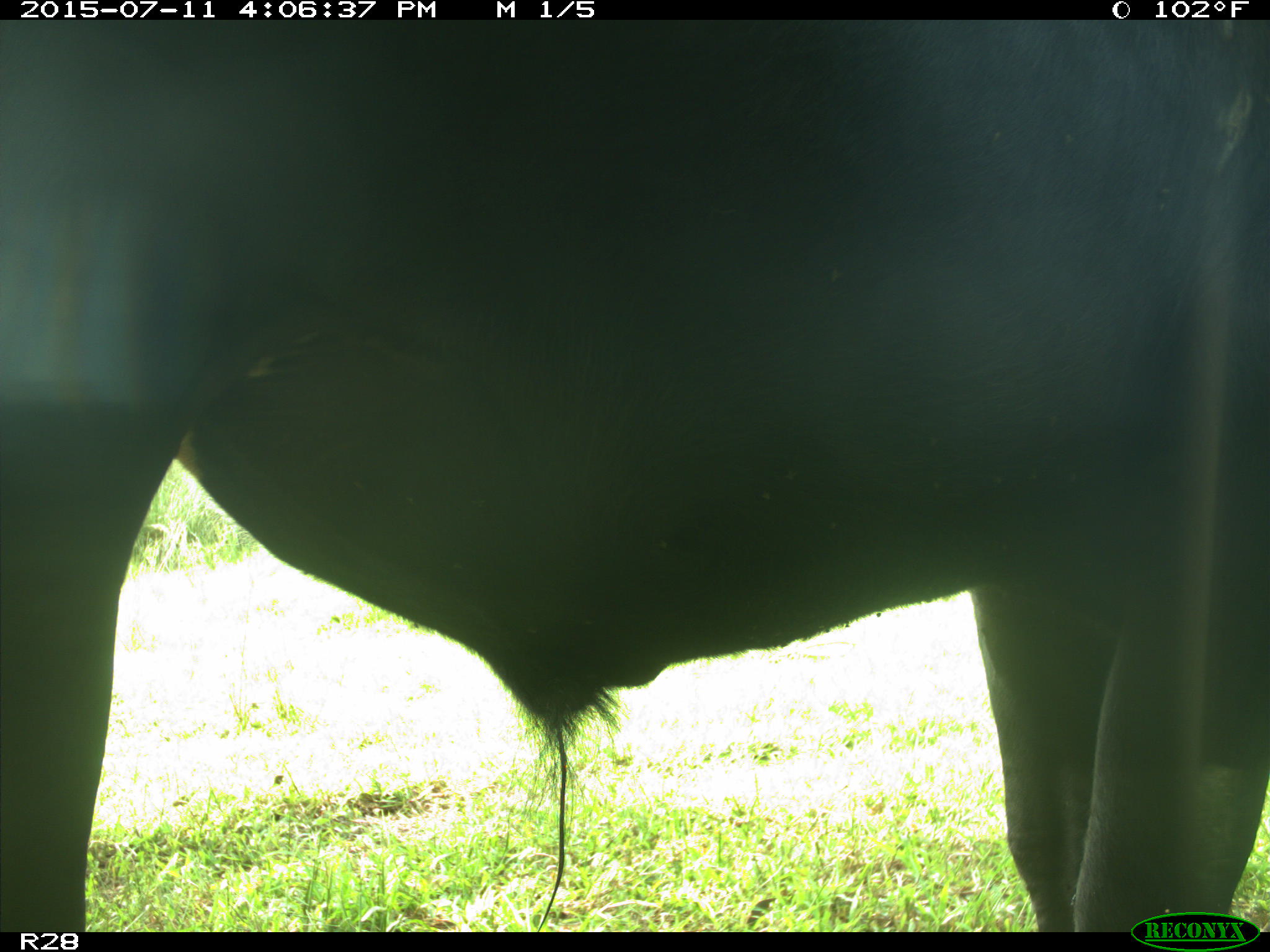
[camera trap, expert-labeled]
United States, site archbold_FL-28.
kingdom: Animalia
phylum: Chordata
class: Mammalia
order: Artiodactyla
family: Bovidae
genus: Bos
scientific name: Bos taurus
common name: domestic cow